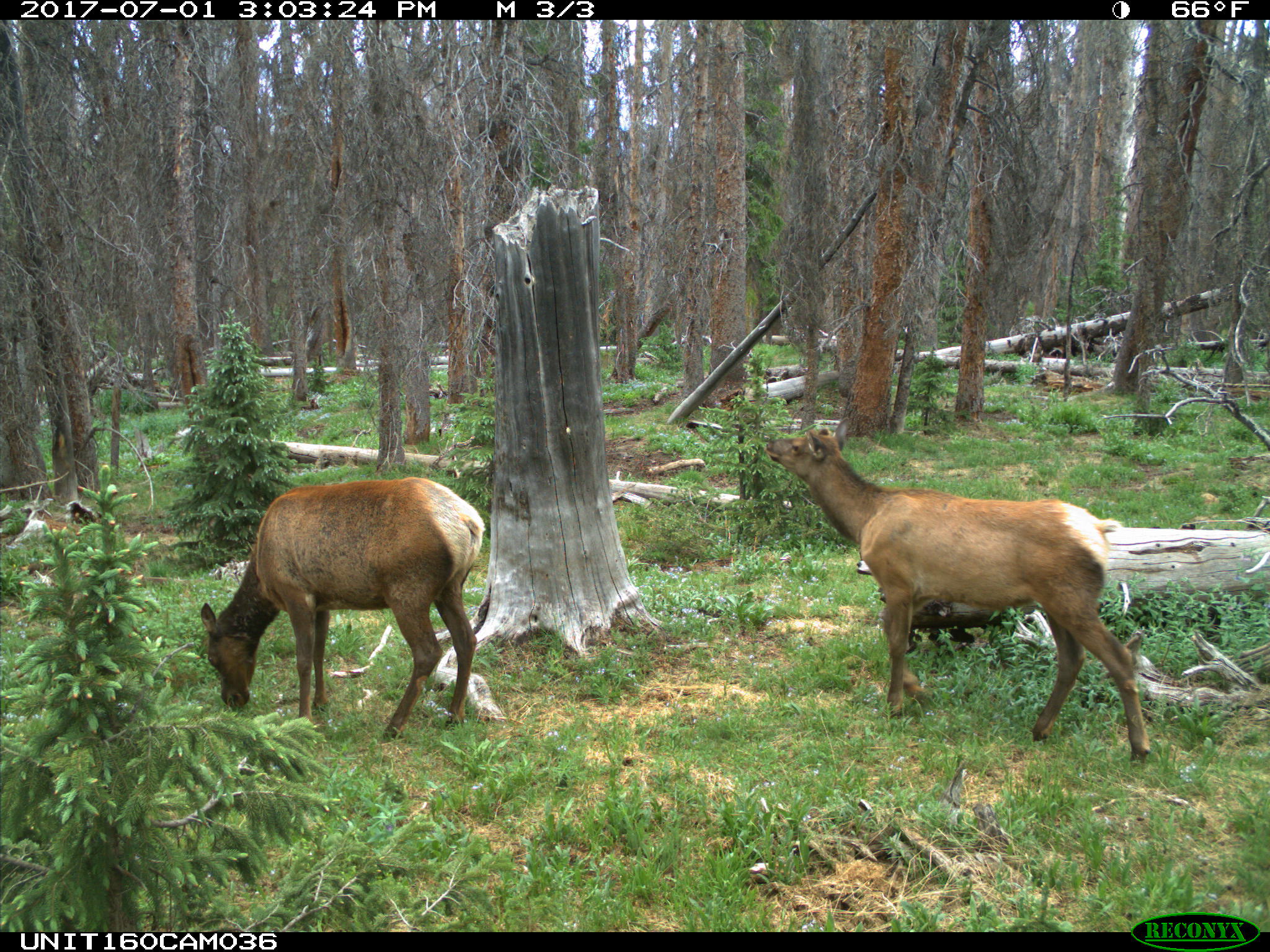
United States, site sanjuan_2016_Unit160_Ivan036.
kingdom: Animalia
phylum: Chordata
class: Mammalia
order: Artiodactyla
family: Cervidae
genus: Cervus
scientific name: Cervus elaphus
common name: red deer